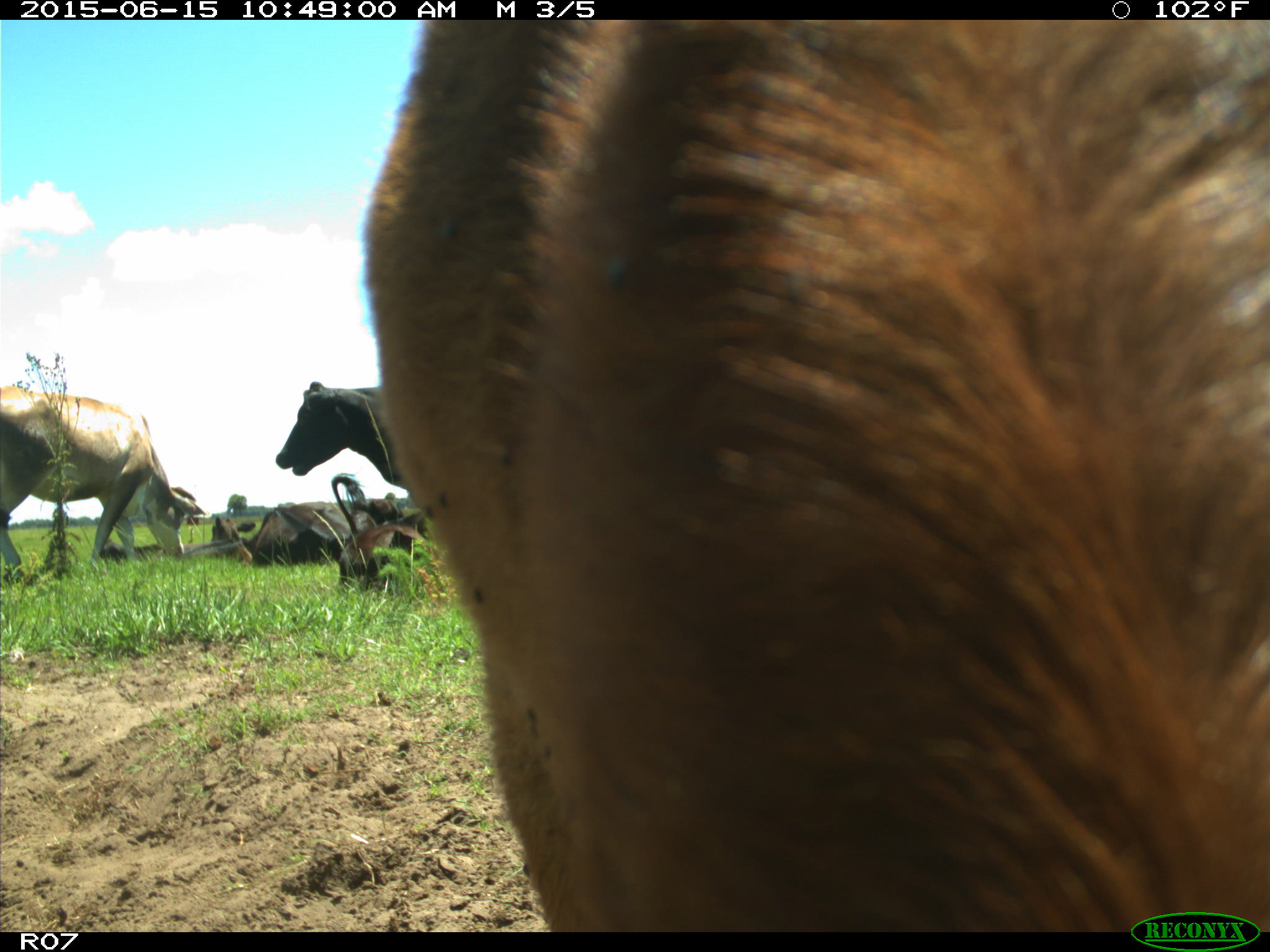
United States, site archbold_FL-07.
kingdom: Animalia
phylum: Chordata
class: Mammalia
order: Artiodactyla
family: Bovidae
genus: Bos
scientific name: Bos taurus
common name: domestic cow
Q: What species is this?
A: Bos taurus (domestic cow).